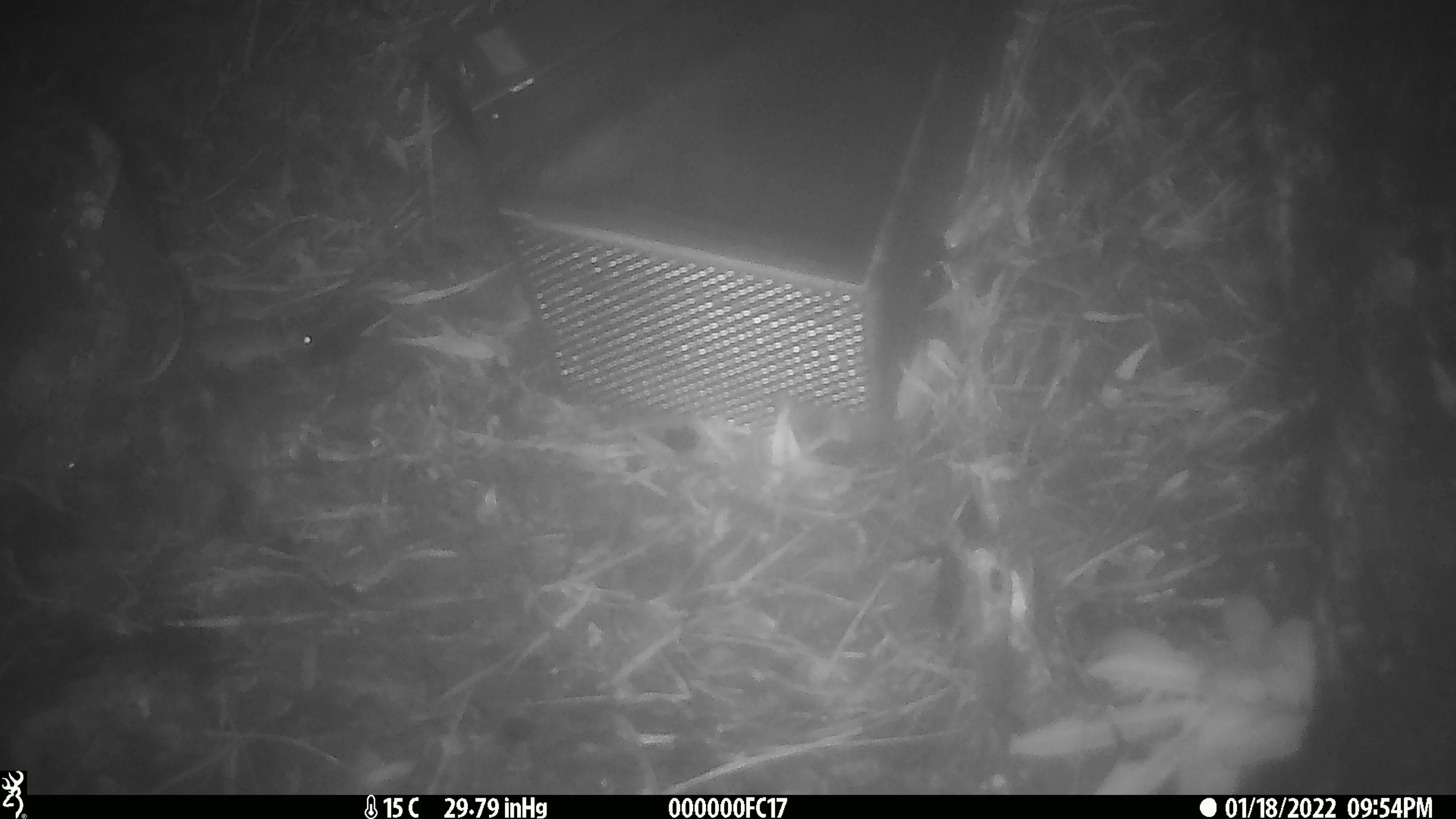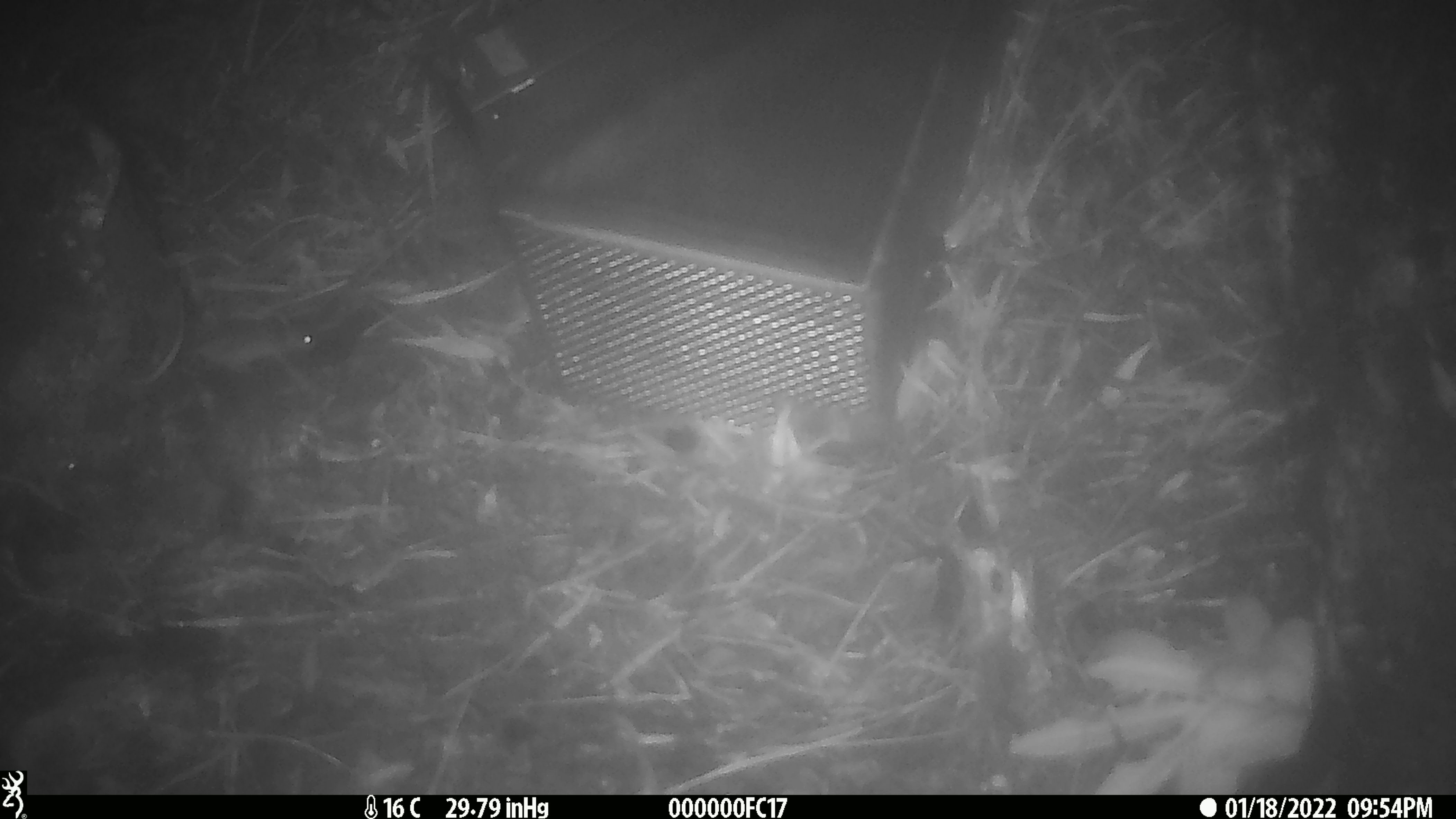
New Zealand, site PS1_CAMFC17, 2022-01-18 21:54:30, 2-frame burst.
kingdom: Animalia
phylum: Chordata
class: Mammalia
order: Rodentia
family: Muridae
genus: Mus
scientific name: Mus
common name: mouse